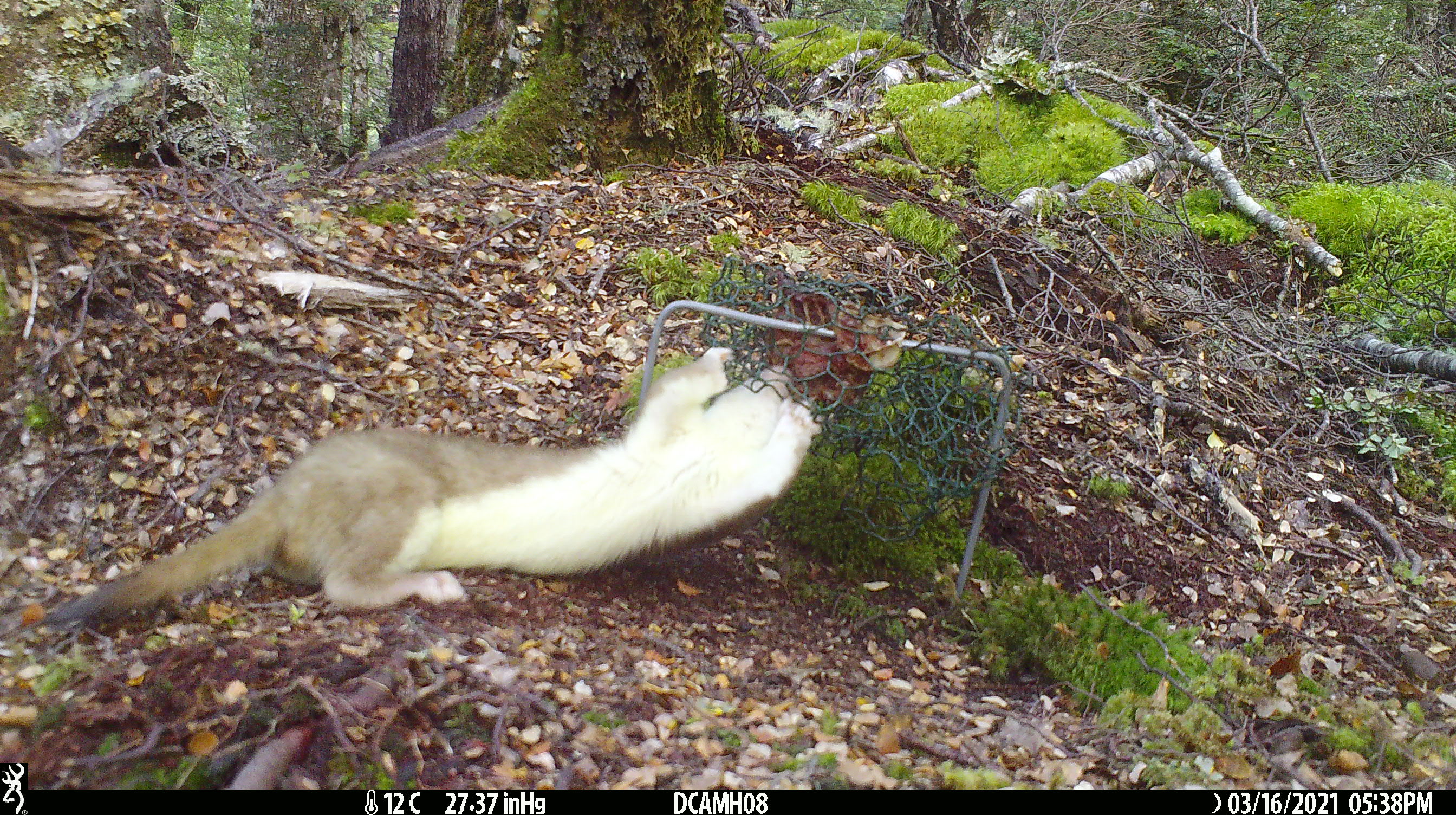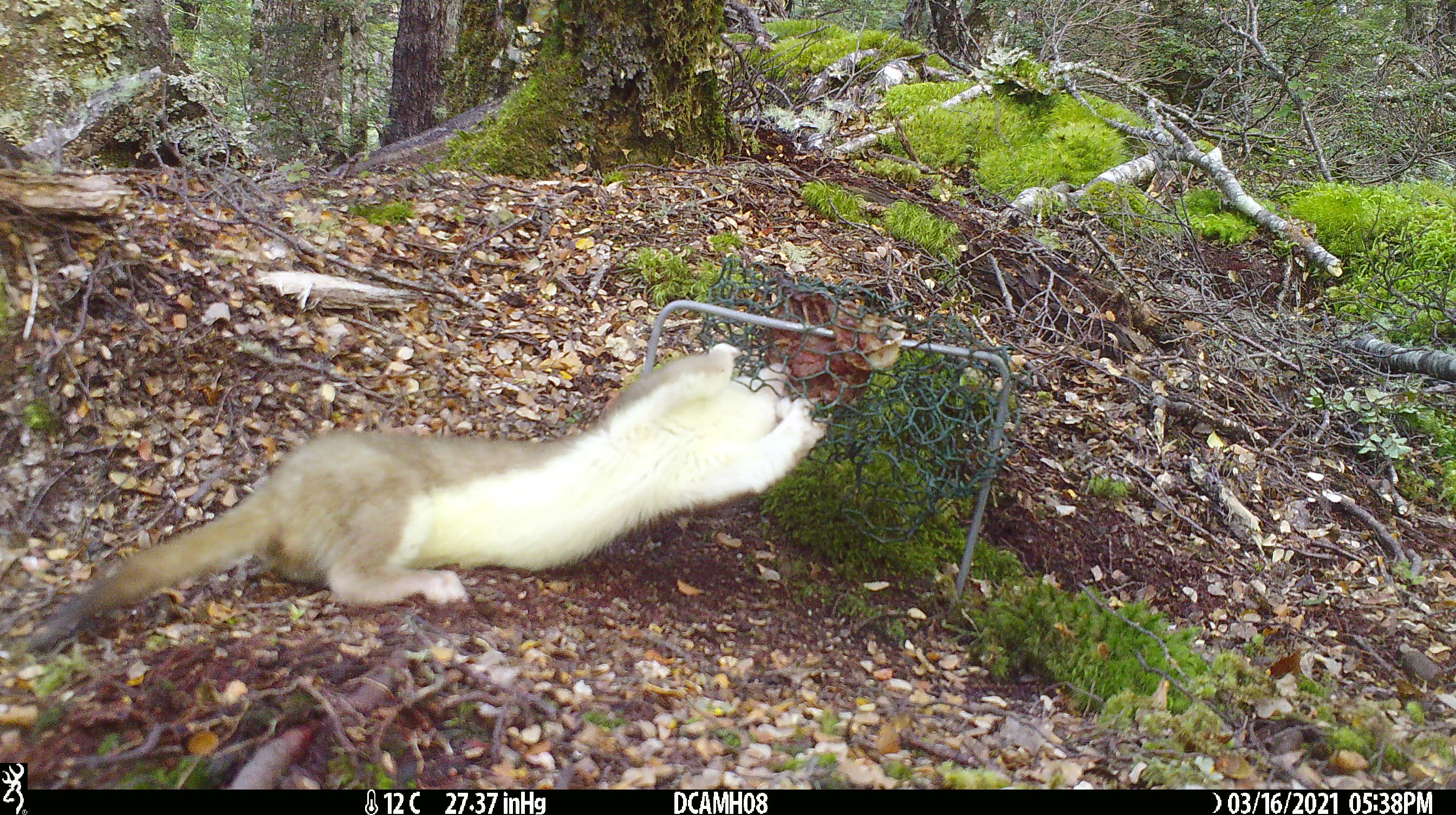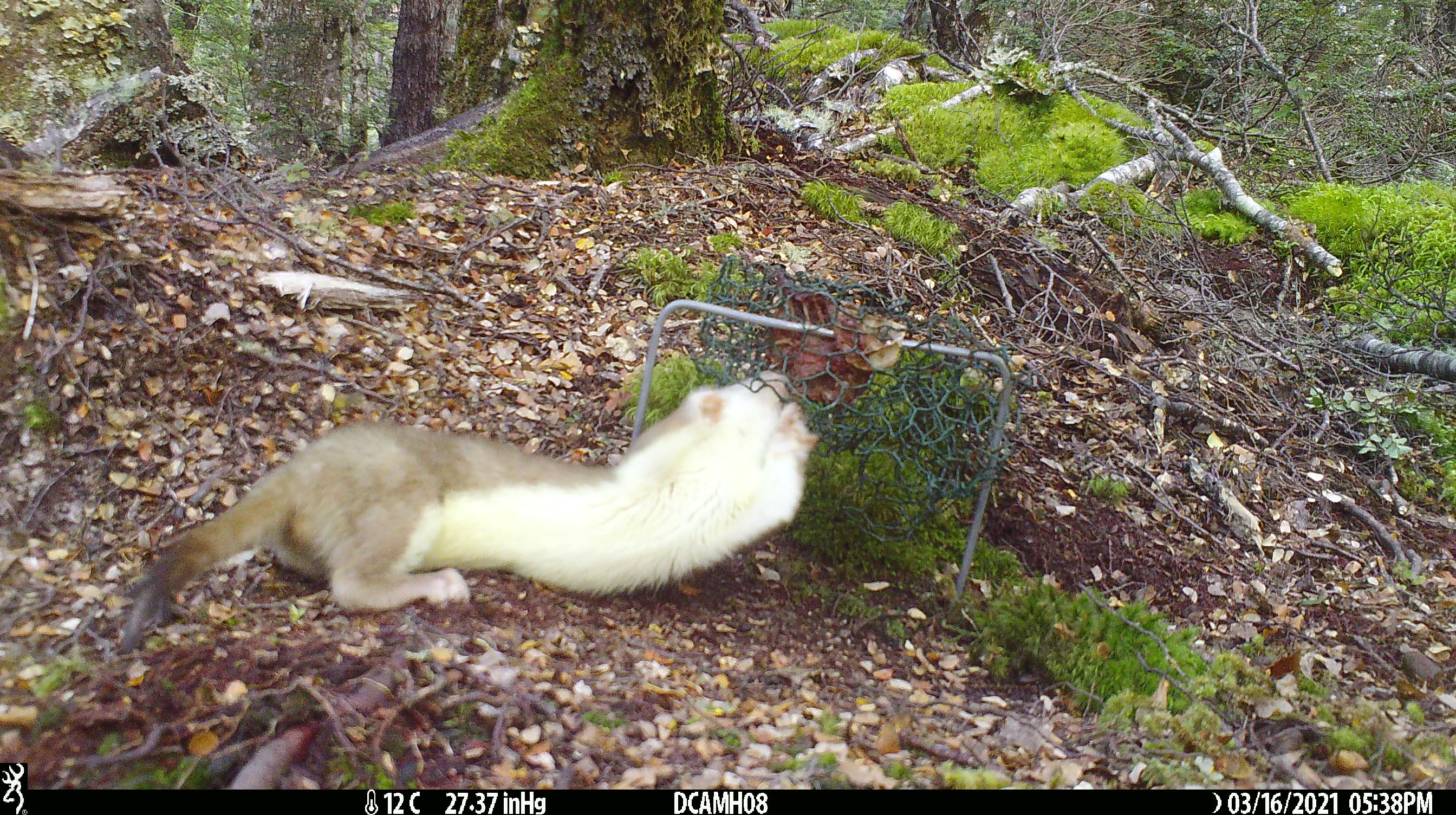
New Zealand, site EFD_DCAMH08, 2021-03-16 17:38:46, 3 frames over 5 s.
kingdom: Animalia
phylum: Chordata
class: Mammalia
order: Carnivora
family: Mustelidae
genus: Mustela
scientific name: Mustela erminea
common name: stoat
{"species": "stoat (Mustela erminea)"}